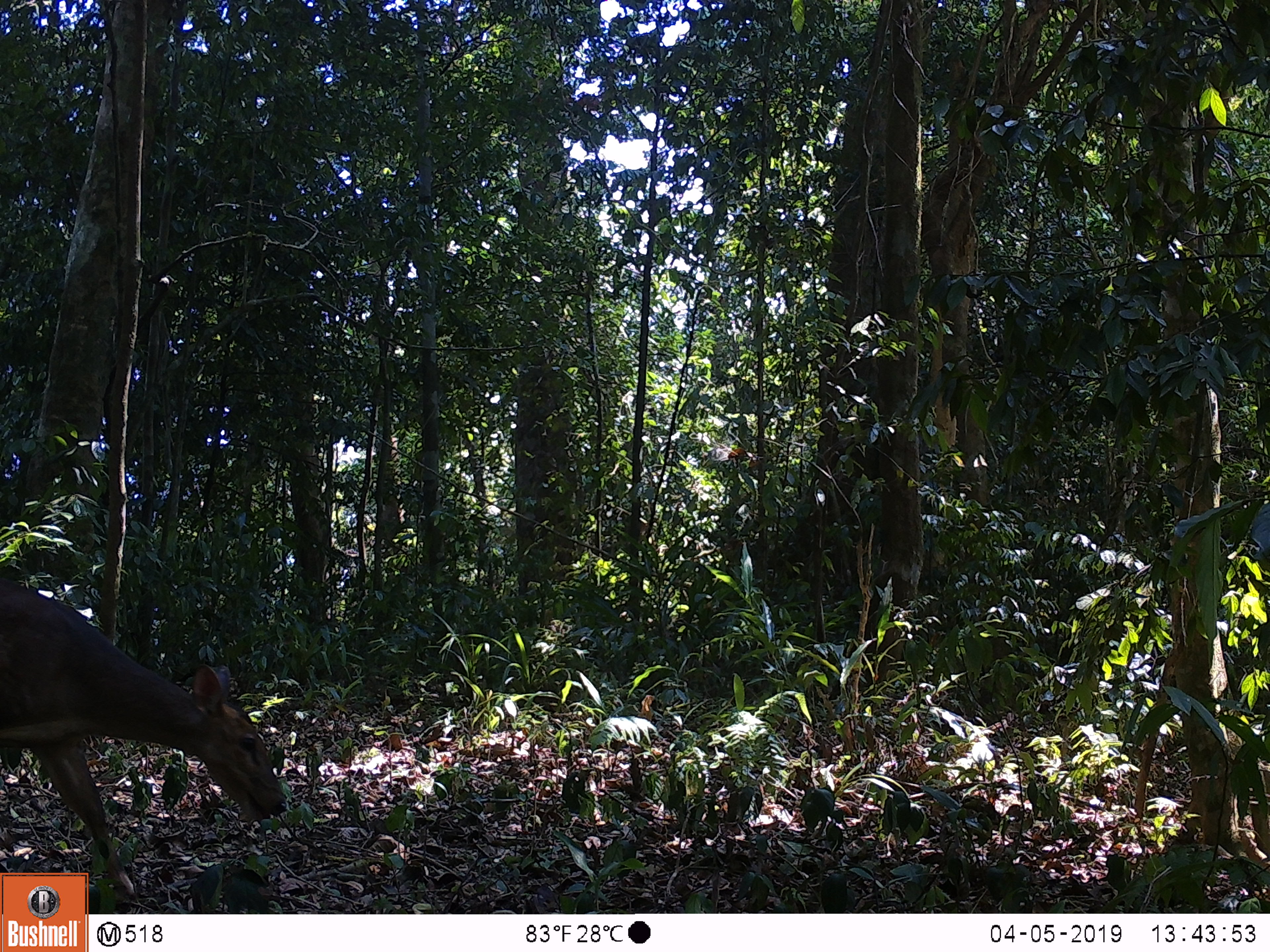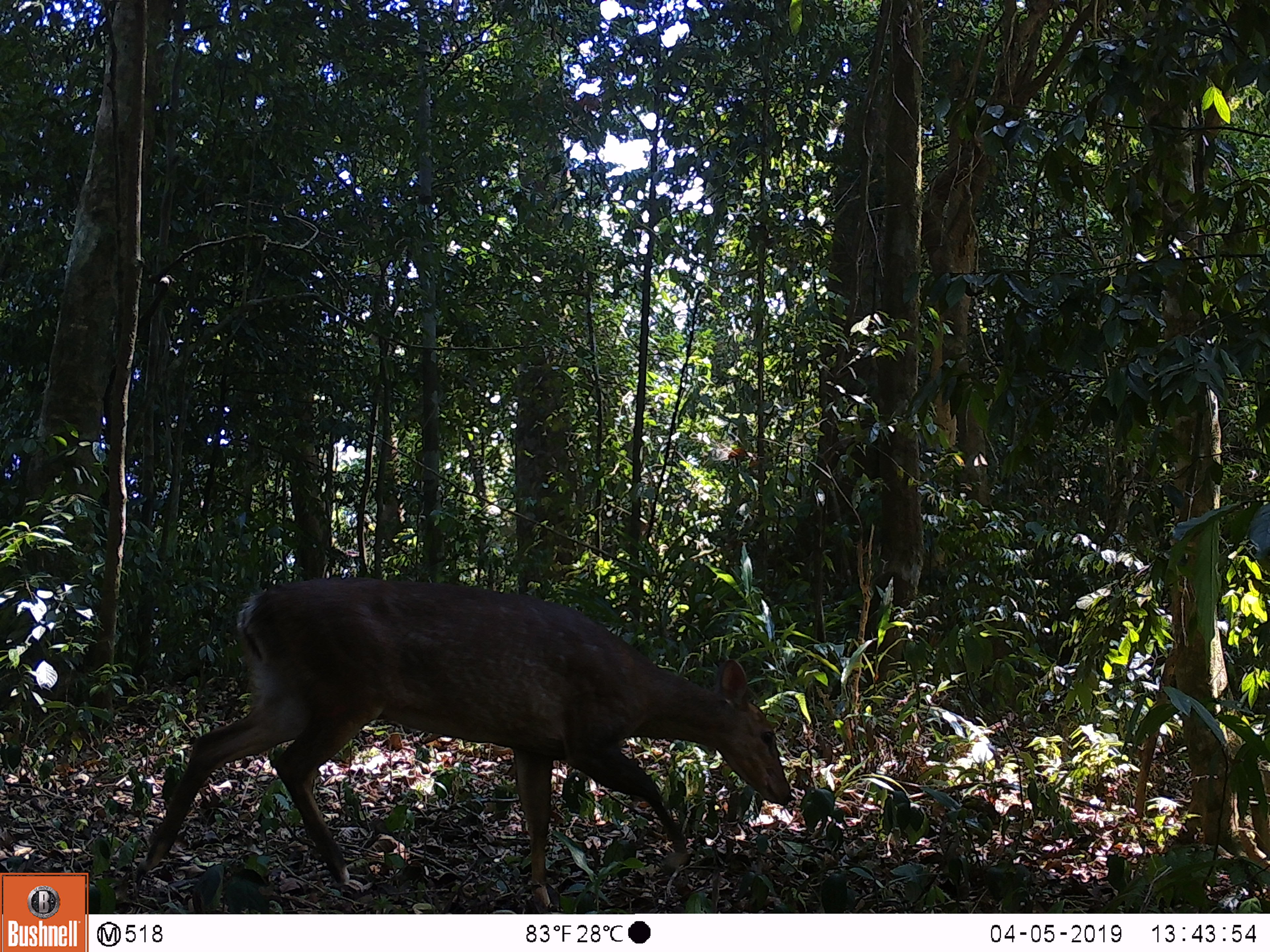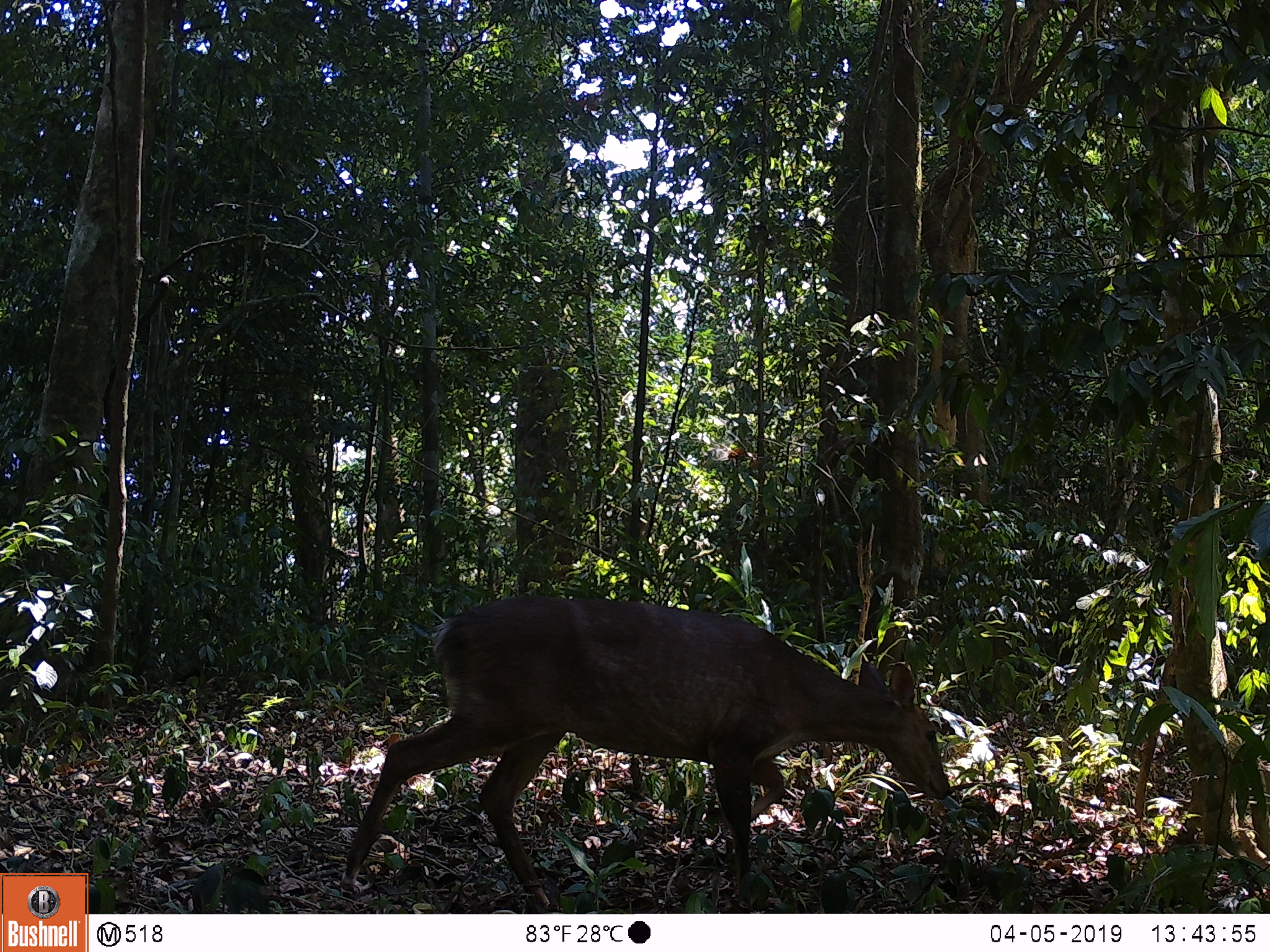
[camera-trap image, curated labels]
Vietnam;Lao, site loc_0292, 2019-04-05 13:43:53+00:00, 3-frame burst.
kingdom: Animalia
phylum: Chordata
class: Mammalia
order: Artiodactyla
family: Cervidae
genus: Muntiacus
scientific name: Muntiacus vuquangensis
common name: large-antlered muntjac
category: large antlered muntjac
Large antlered muntjac (large-antlered muntjac) (Muntiacus vuquangensis). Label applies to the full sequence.